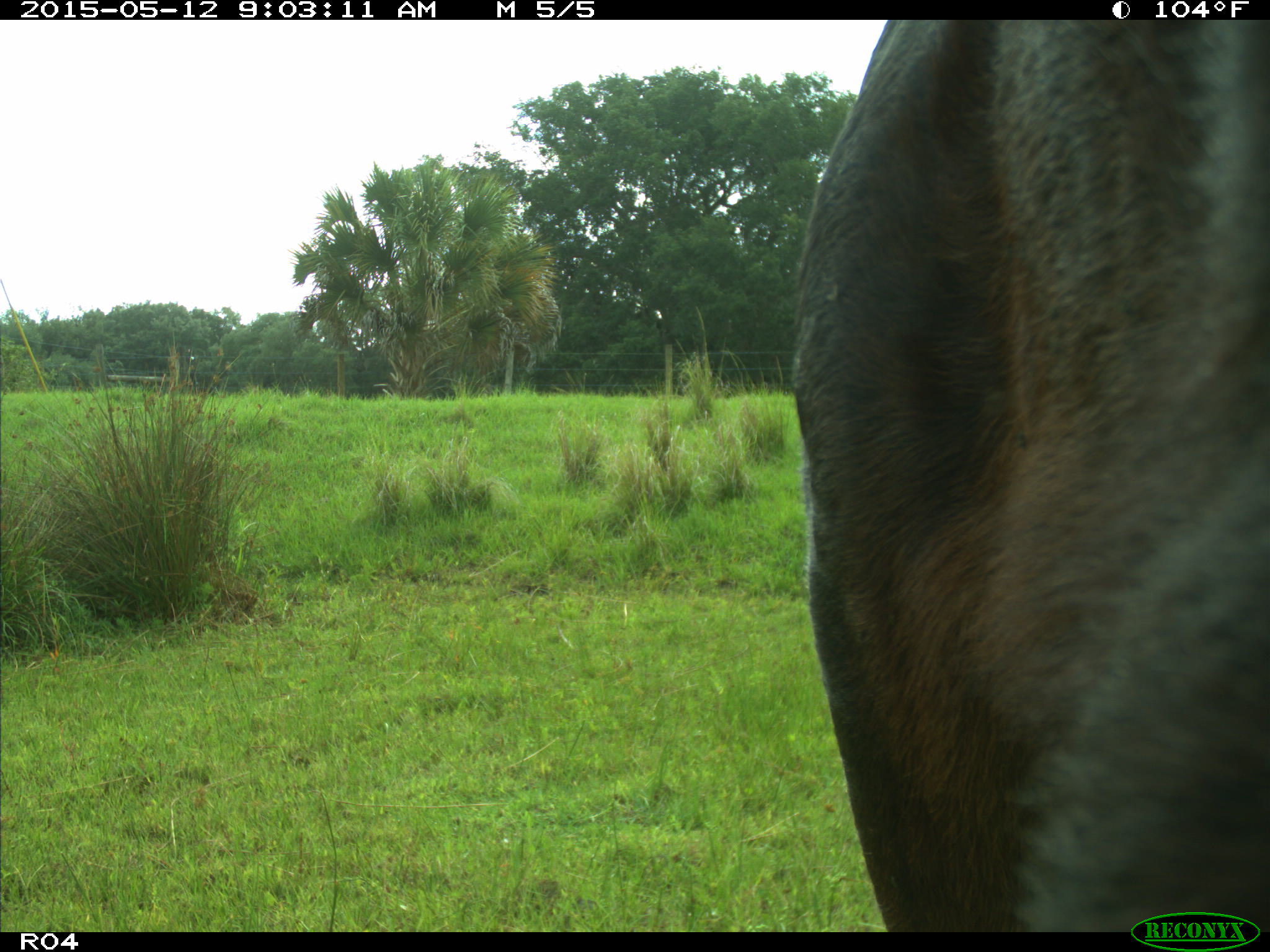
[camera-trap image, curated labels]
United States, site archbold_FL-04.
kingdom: Animalia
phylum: Chordata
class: Mammalia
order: Artiodactyla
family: Bovidae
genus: Bos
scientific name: Bos taurus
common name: domestic cow